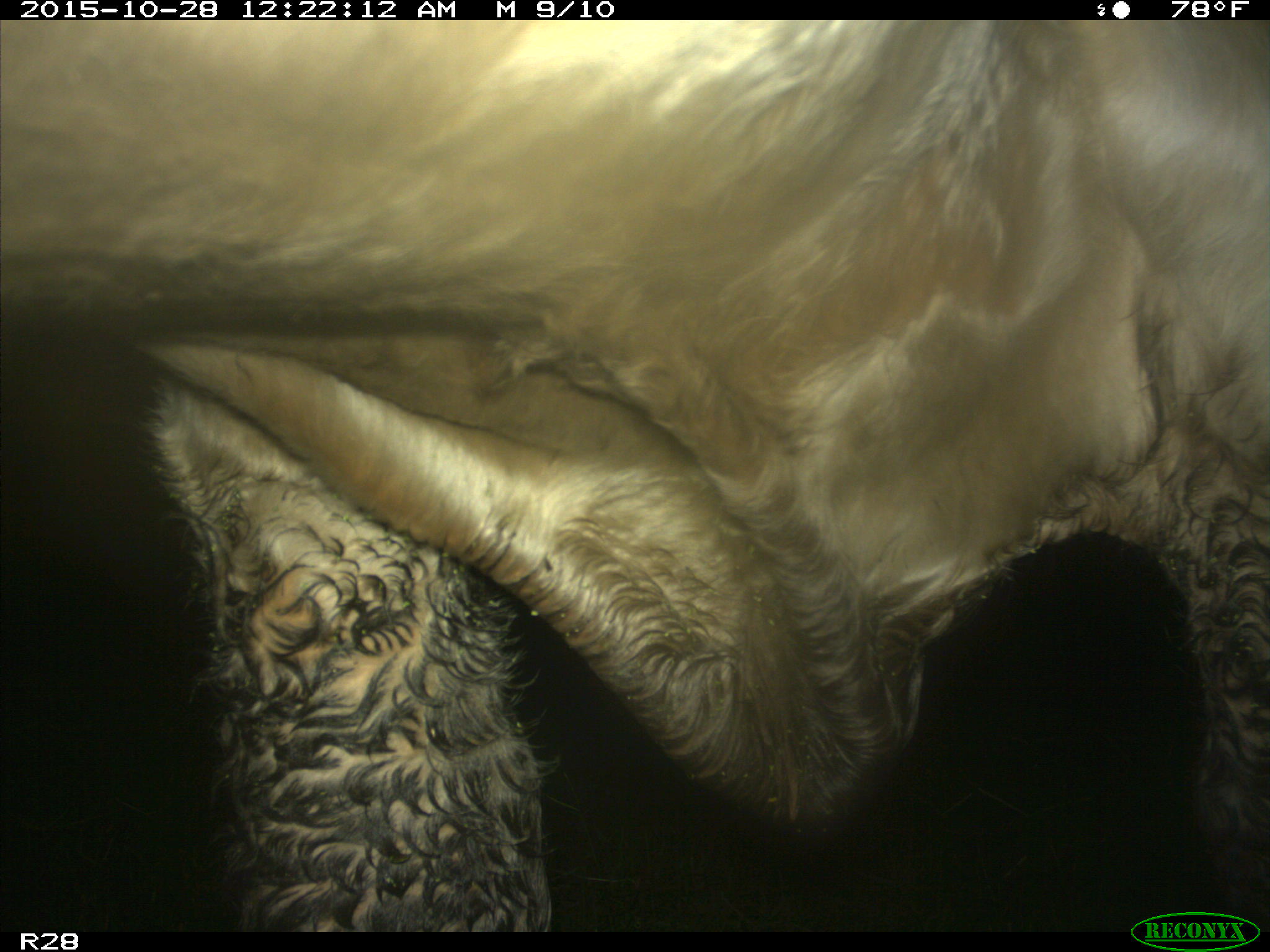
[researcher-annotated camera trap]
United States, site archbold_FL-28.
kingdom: Animalia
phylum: Chordata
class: Mammalia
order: Artiodactyla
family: Bovidae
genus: Bos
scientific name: Bos taurus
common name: domestic cow